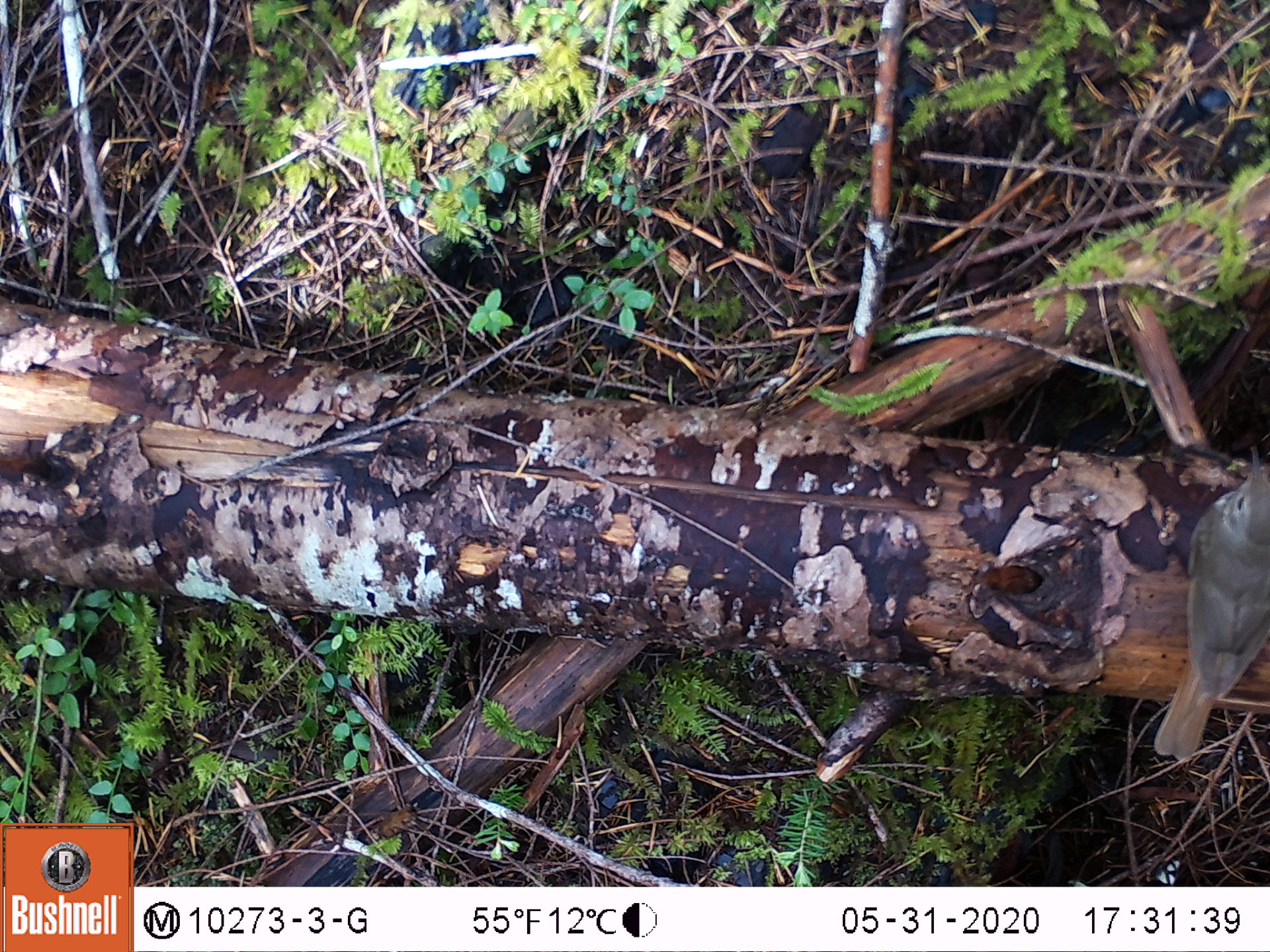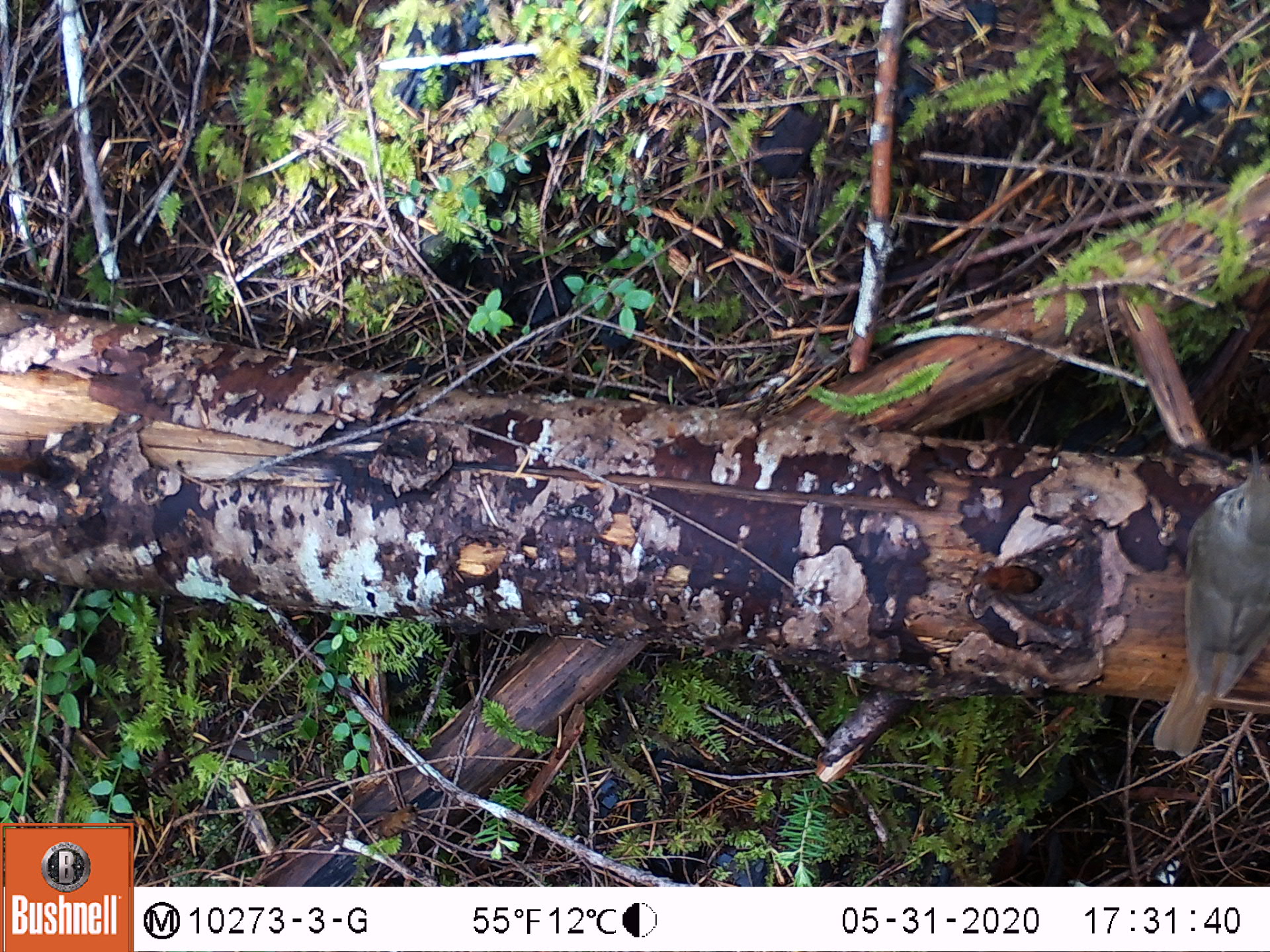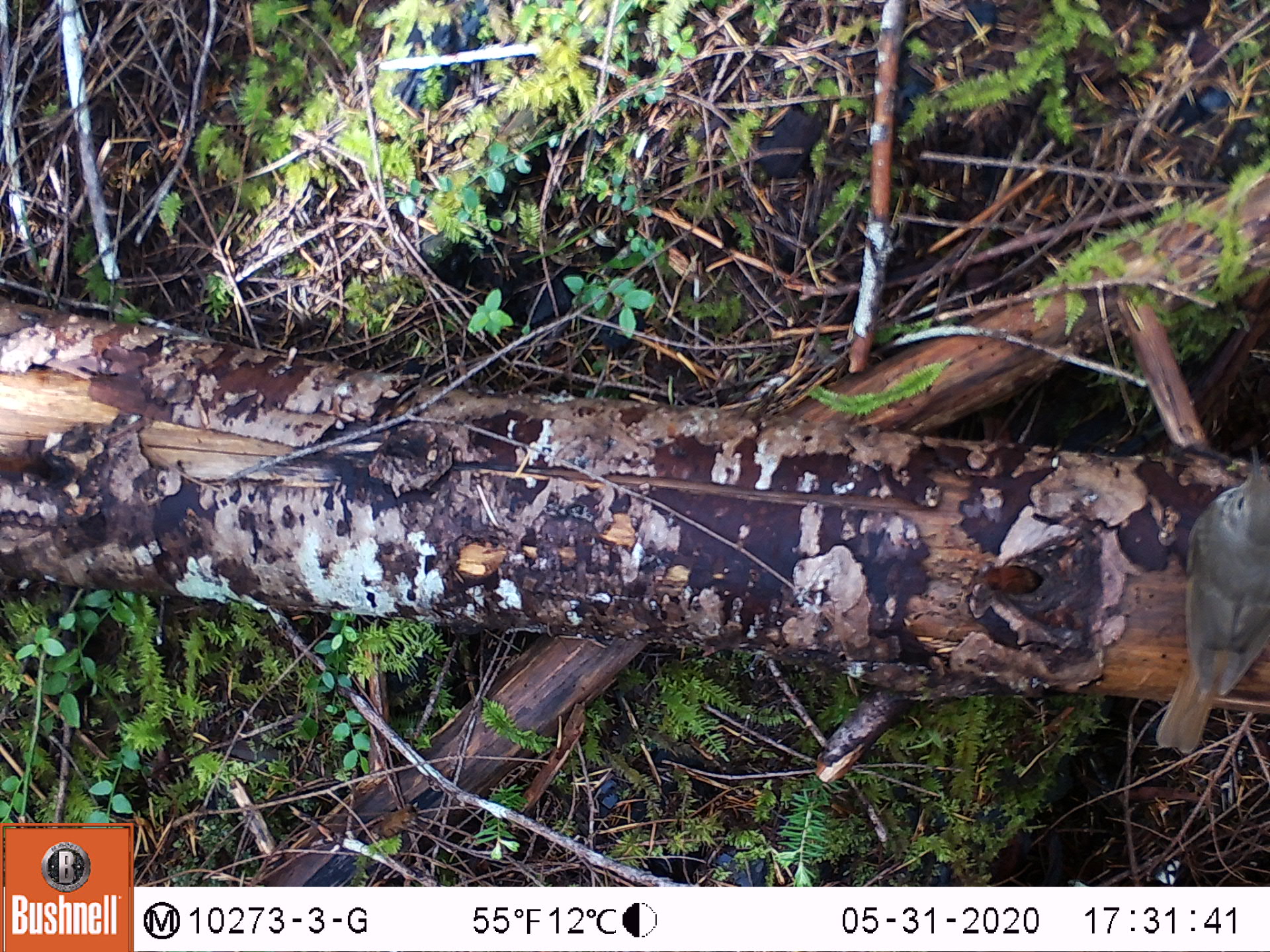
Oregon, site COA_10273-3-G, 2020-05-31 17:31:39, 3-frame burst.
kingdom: Animalia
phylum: Chordata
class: Aves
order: Passeriformes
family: Turdidae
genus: Catharus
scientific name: Catharus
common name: brown thrushes and nightingale-thrushes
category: catharus species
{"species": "catharus species (brown thrushes and nightingale-thrushes) (Catharus)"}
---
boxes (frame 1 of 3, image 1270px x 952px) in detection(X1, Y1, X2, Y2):
catharus species: detection(1132, 440, 1267, 763)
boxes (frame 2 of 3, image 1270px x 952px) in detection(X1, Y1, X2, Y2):
catharus species: detection(1140, 437, 1265, 766)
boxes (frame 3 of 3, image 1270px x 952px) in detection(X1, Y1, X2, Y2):
catharus species: detection(1145, 438, 1269, 756)